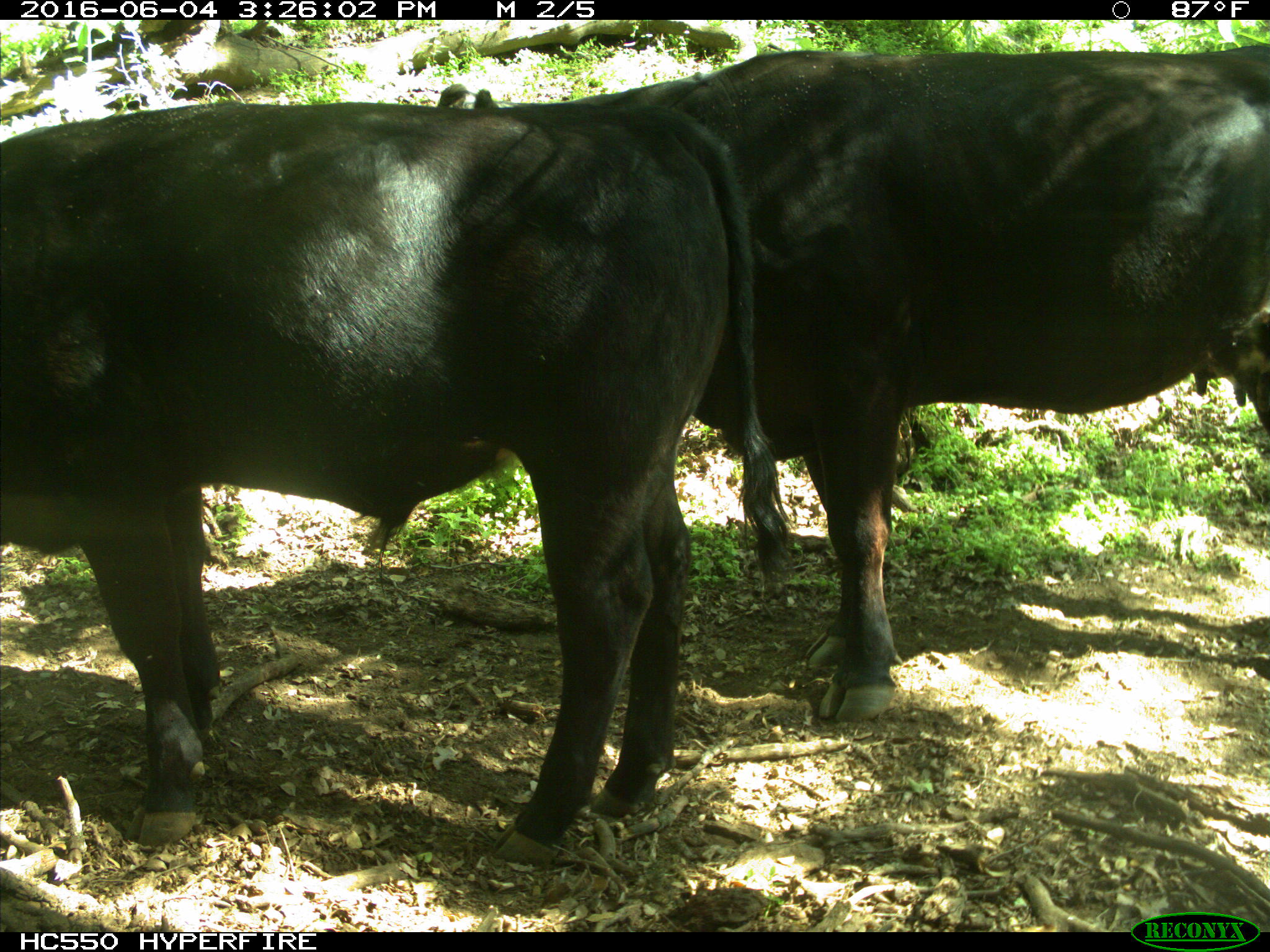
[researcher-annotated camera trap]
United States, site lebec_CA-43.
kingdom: Animalia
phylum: Chordata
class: Mammalia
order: Artiodactyla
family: Bovidae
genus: Bos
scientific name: Bos taurus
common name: domestic cow